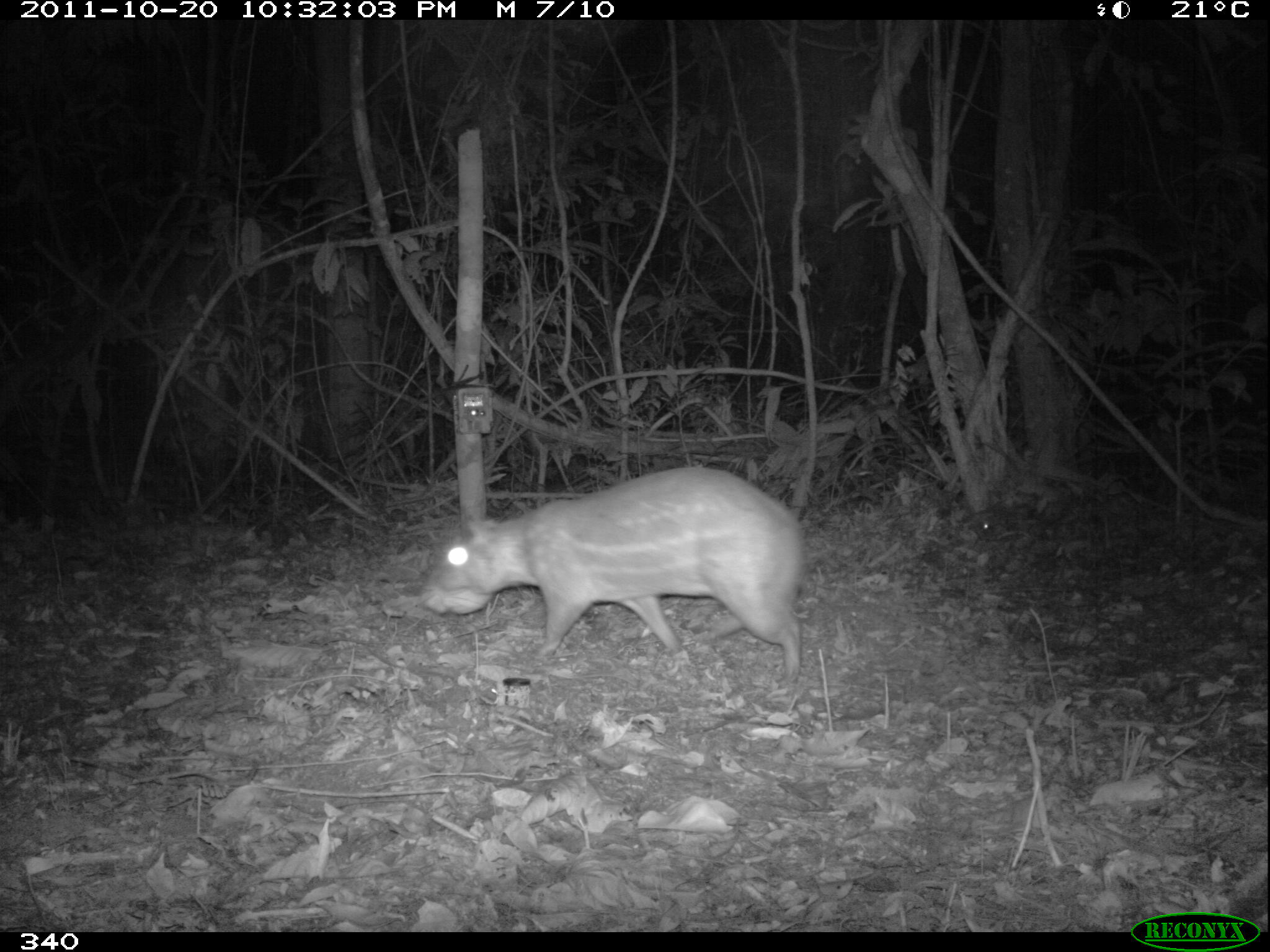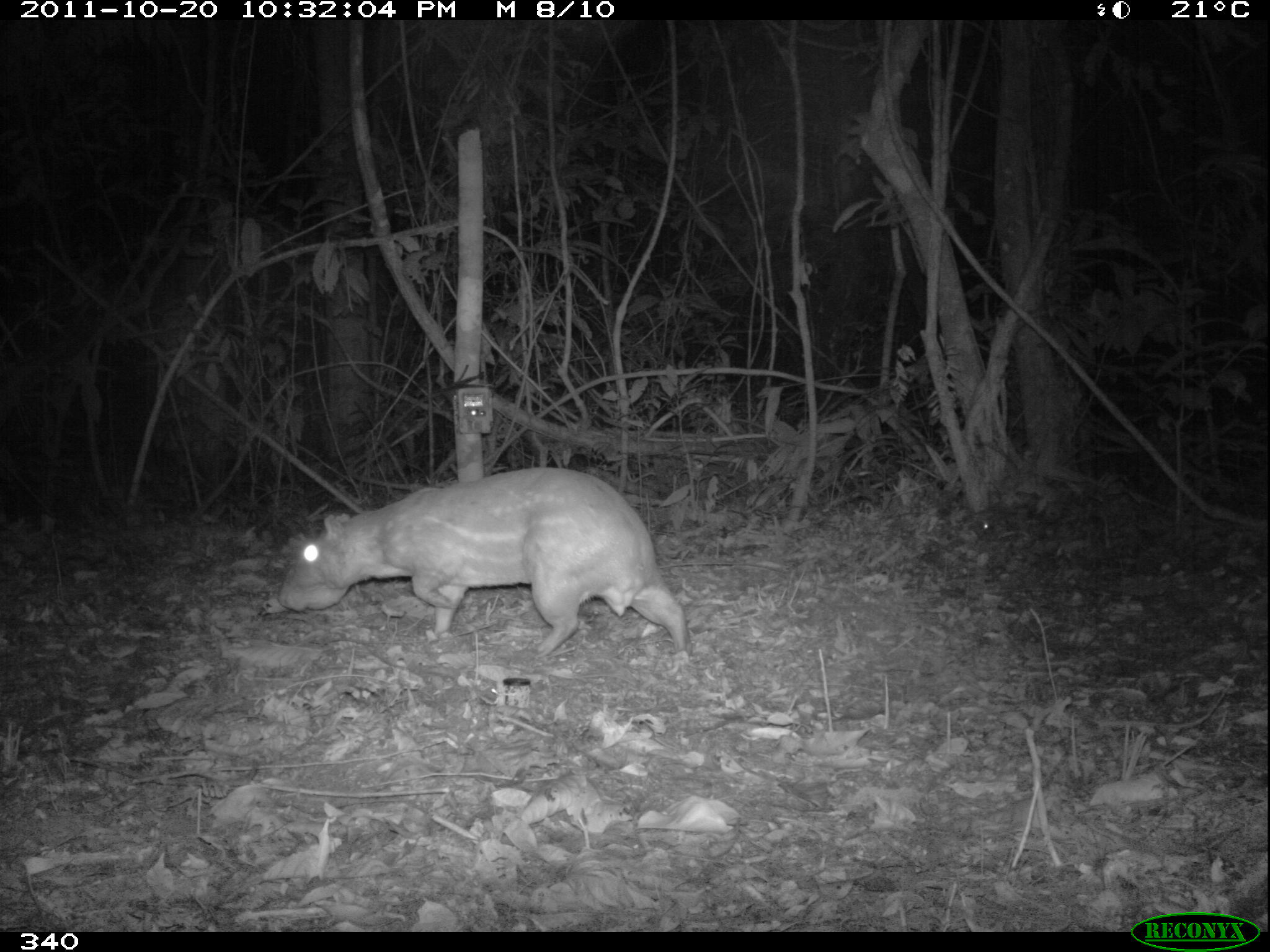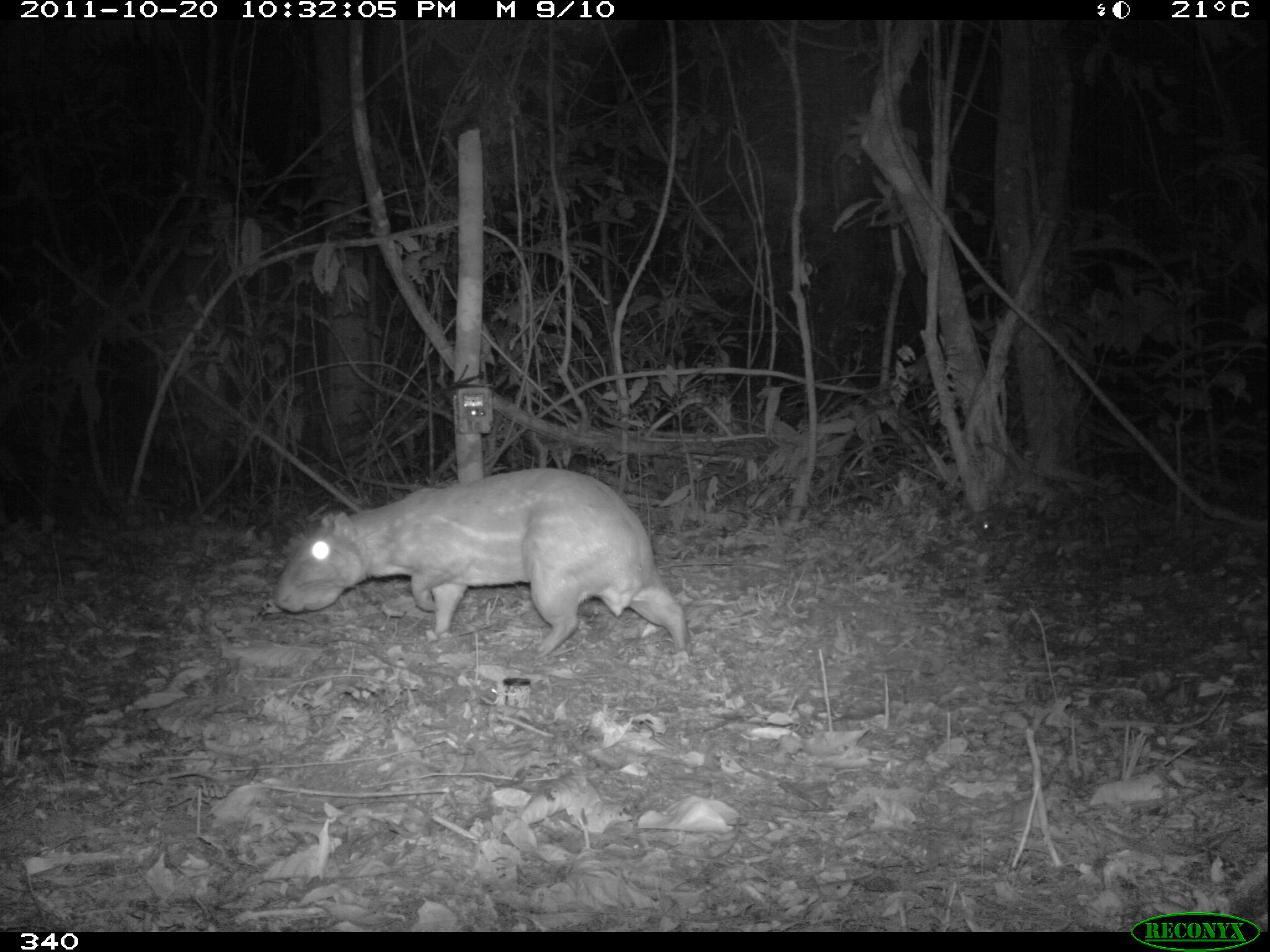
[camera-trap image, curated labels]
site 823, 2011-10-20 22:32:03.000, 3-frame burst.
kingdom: Animalia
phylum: Chordata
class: Mammalia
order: Rodentia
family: Cuniculidae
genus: Cuniculus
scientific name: Cuniculus paca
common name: spotted paca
Cuniculus paca (spotted paca).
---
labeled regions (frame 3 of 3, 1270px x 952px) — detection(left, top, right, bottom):
cuniculus paca: detection(271, 469, 687, 658)